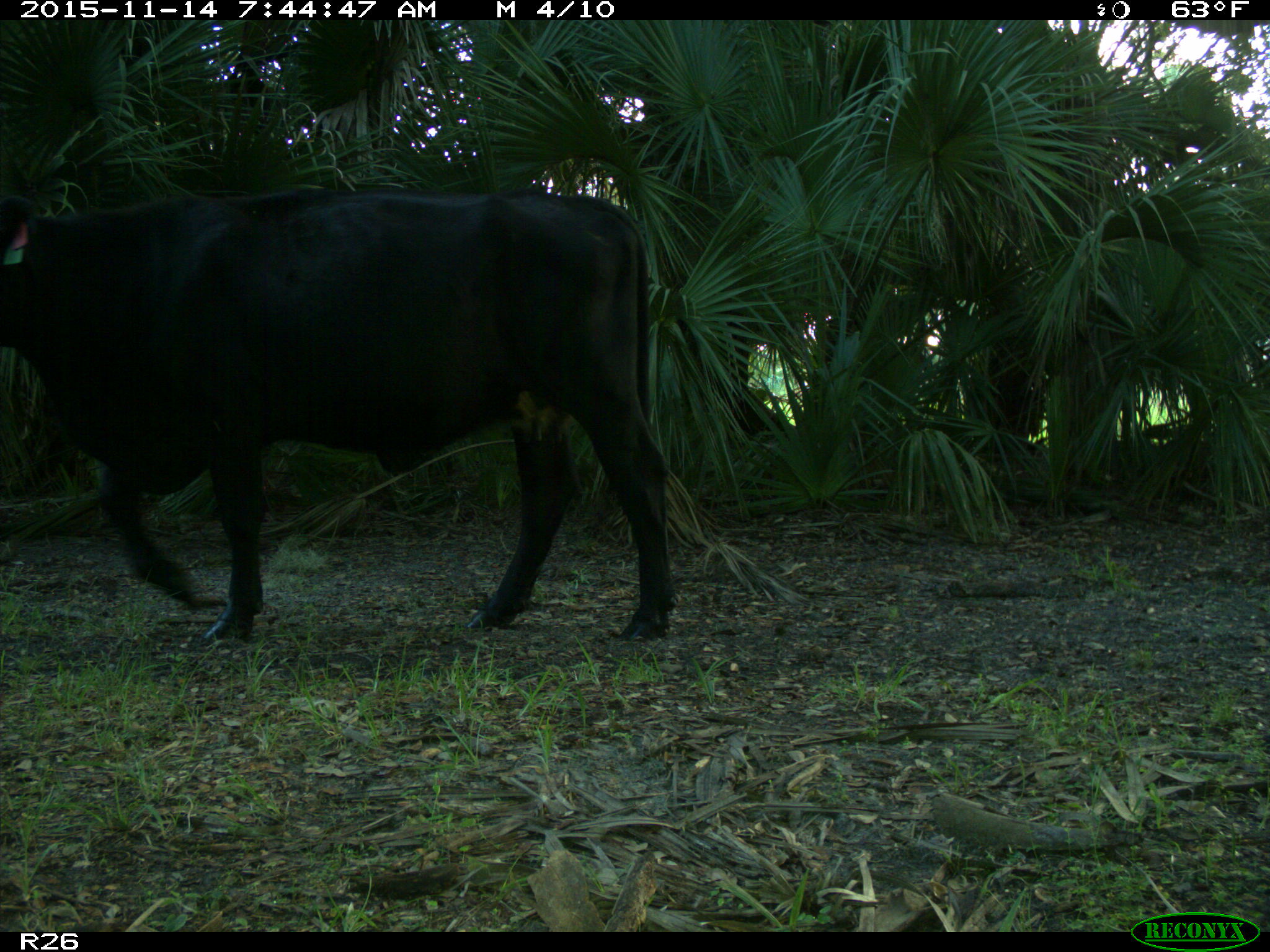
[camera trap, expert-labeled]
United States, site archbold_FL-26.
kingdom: Animalia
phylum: Chordata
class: Mammalia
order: Artiodactyla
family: Bovidae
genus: Bos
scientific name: Bos taurus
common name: domestic cow